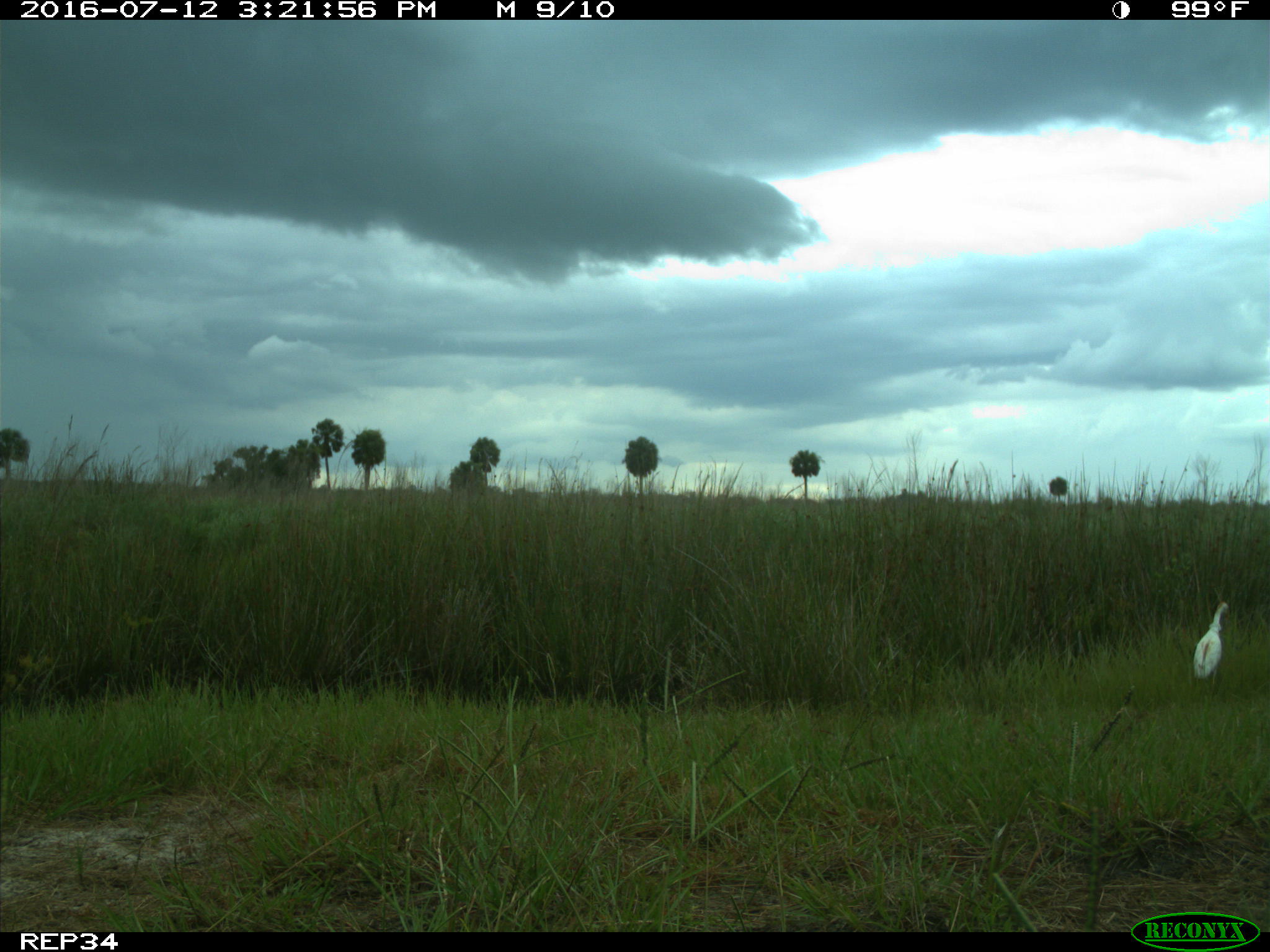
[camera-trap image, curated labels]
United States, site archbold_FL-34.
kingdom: Animalia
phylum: Chordata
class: Aves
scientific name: Aves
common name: birds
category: unidentified bird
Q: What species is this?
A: Unidentified bird (birds) (Aves).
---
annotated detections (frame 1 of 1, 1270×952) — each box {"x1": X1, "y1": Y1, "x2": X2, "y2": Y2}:
animal: {"x1": 1191, "y1": 602, "x2": 1229, "y2": 683}